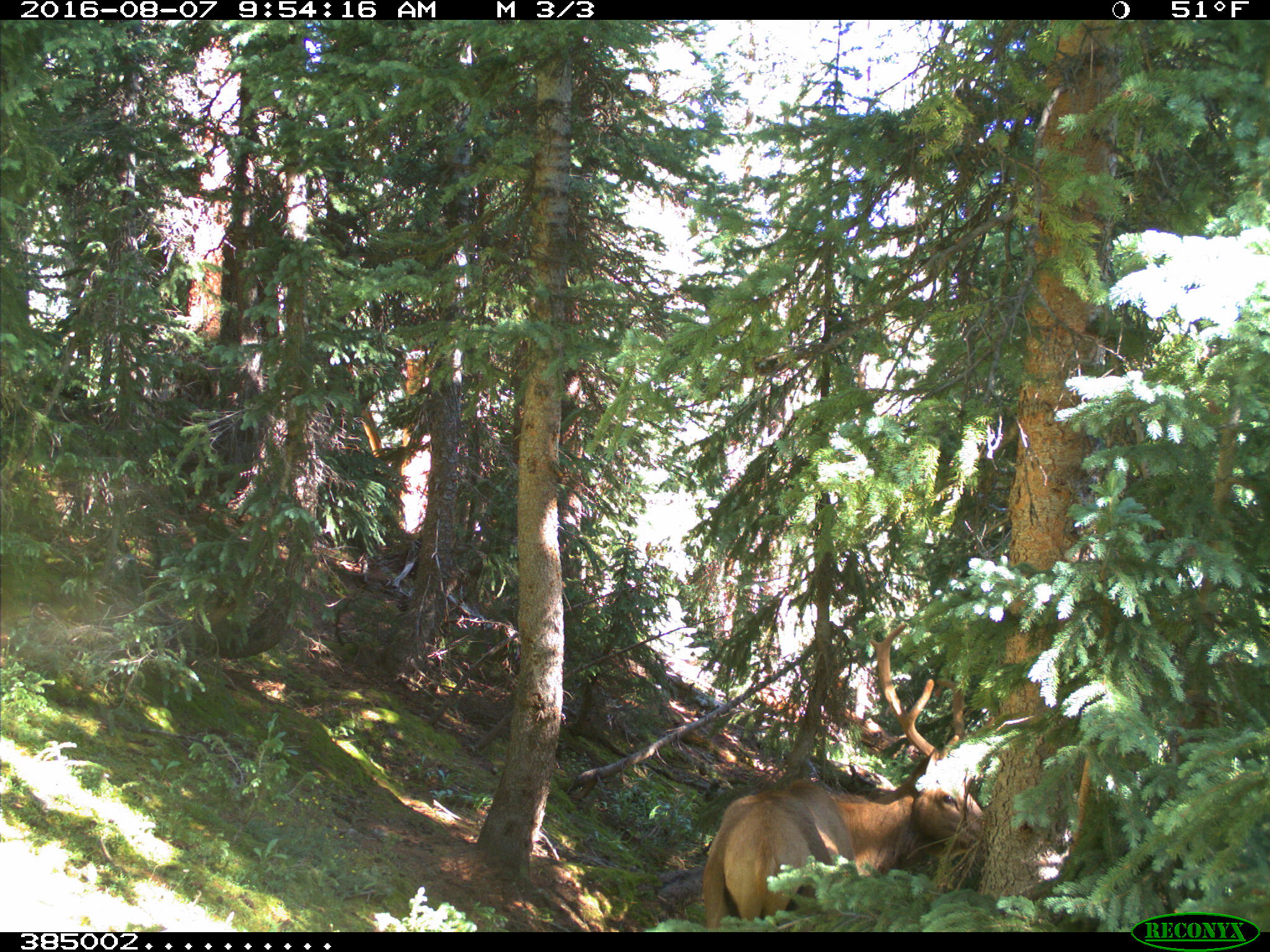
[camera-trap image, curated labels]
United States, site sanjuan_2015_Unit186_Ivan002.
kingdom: Animalia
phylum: Chordata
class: Mammalia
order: Artiodactyla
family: Cervidae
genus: Cervus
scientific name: Cervus elaphus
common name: red deer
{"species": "Cervus elaphus (red deer)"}